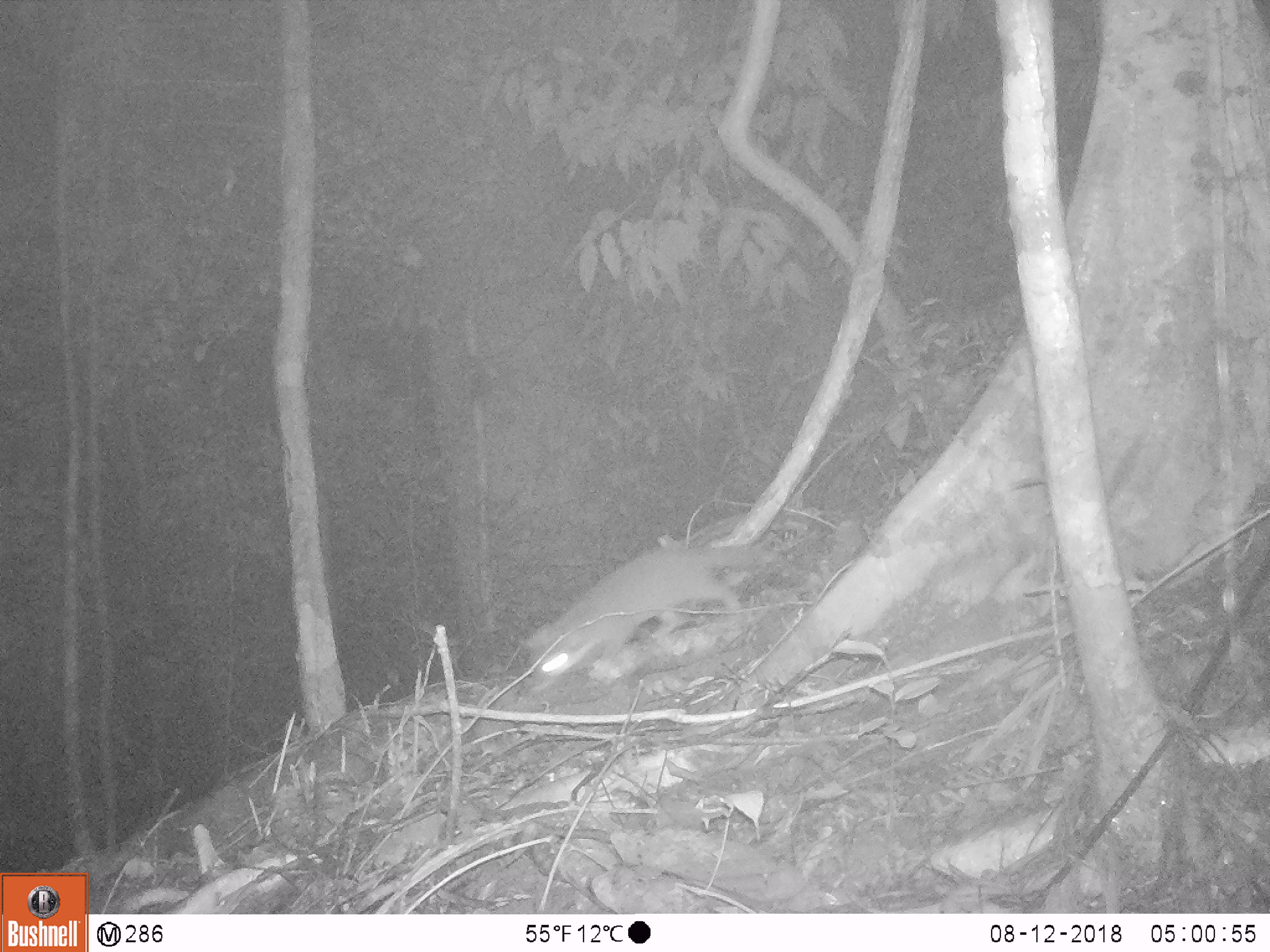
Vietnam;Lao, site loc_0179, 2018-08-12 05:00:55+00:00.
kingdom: Animalia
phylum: Chordata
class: Mammalia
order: Carnivora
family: Mustelidae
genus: Melogale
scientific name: Melogale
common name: ferret badger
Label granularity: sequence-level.